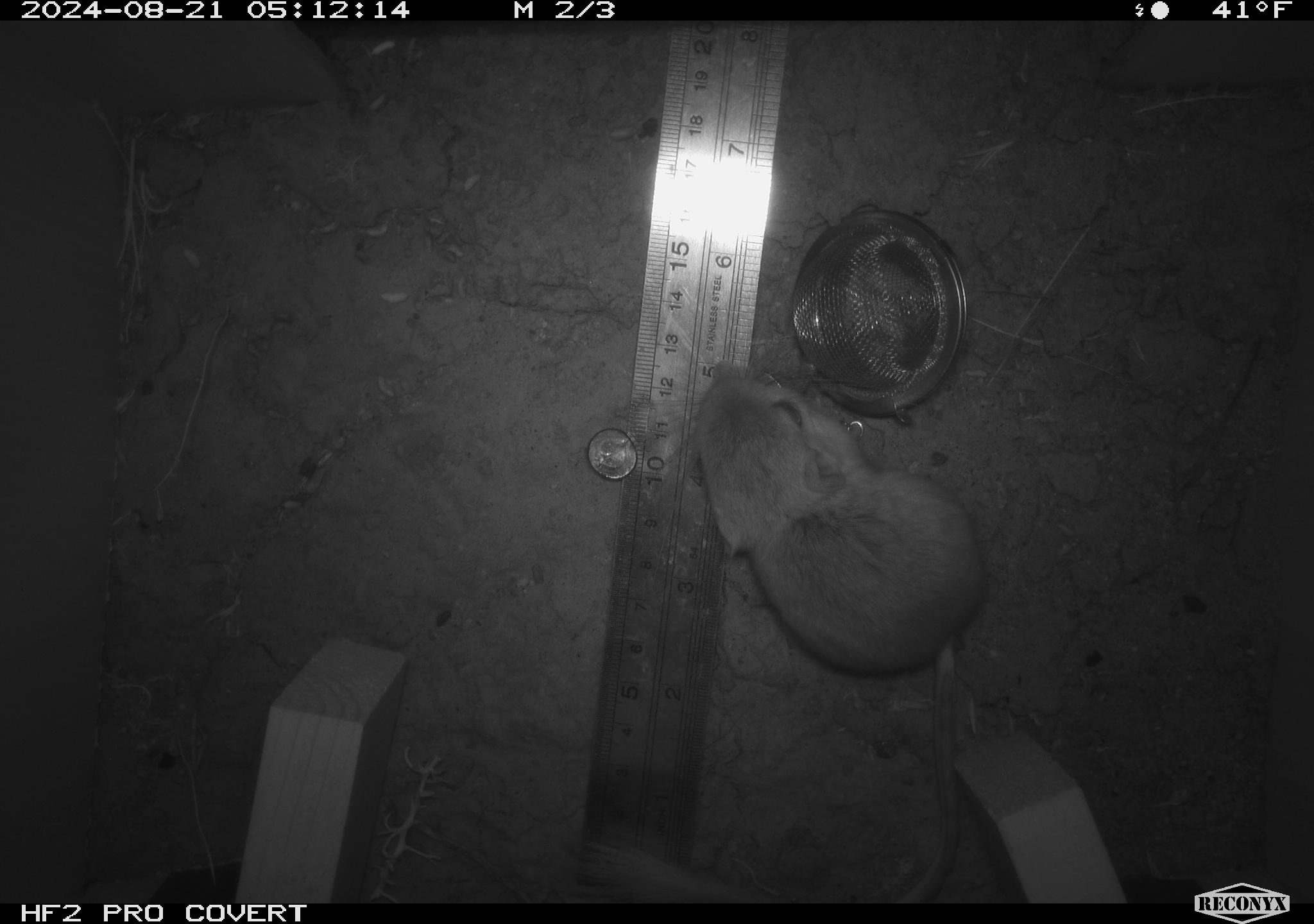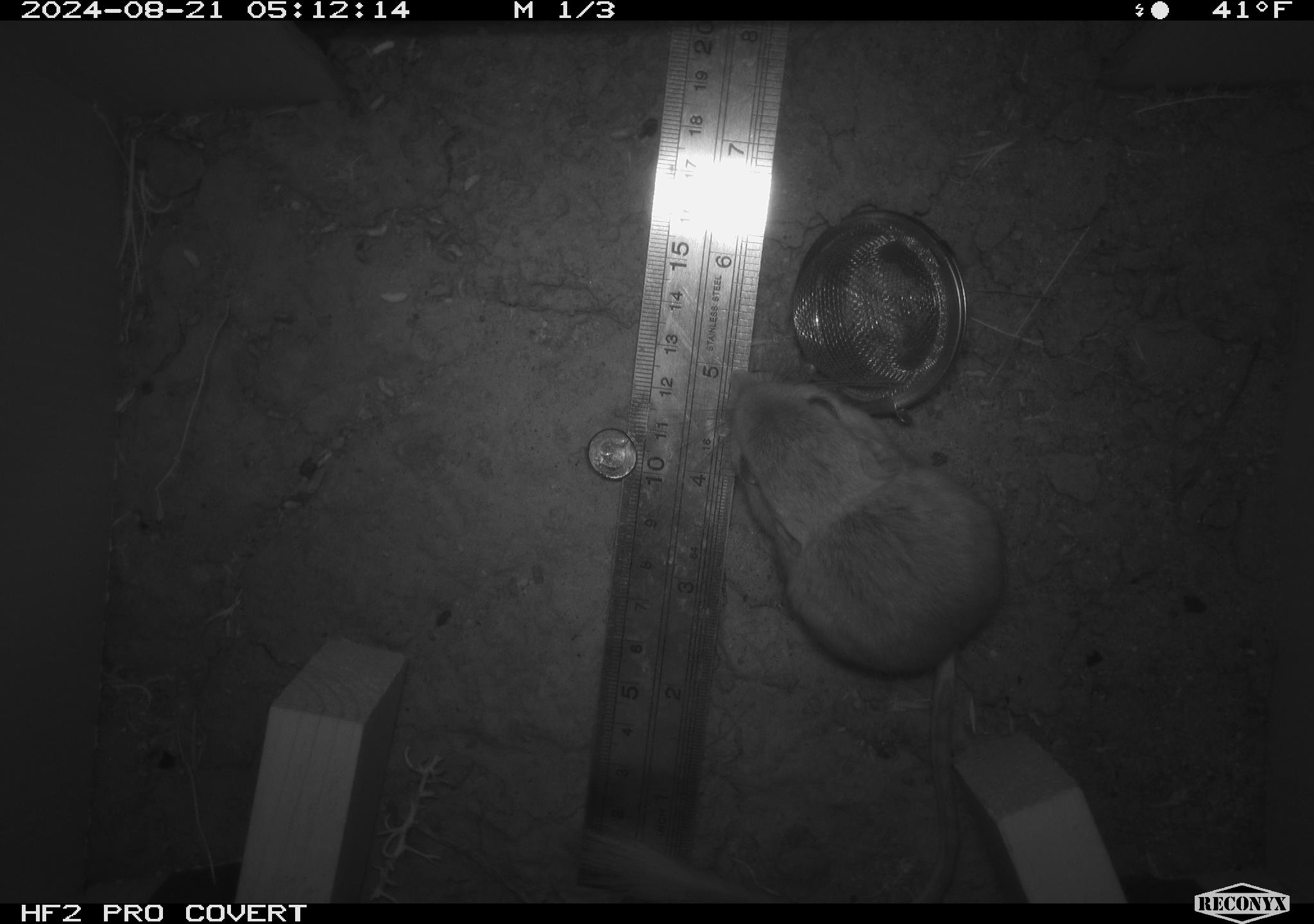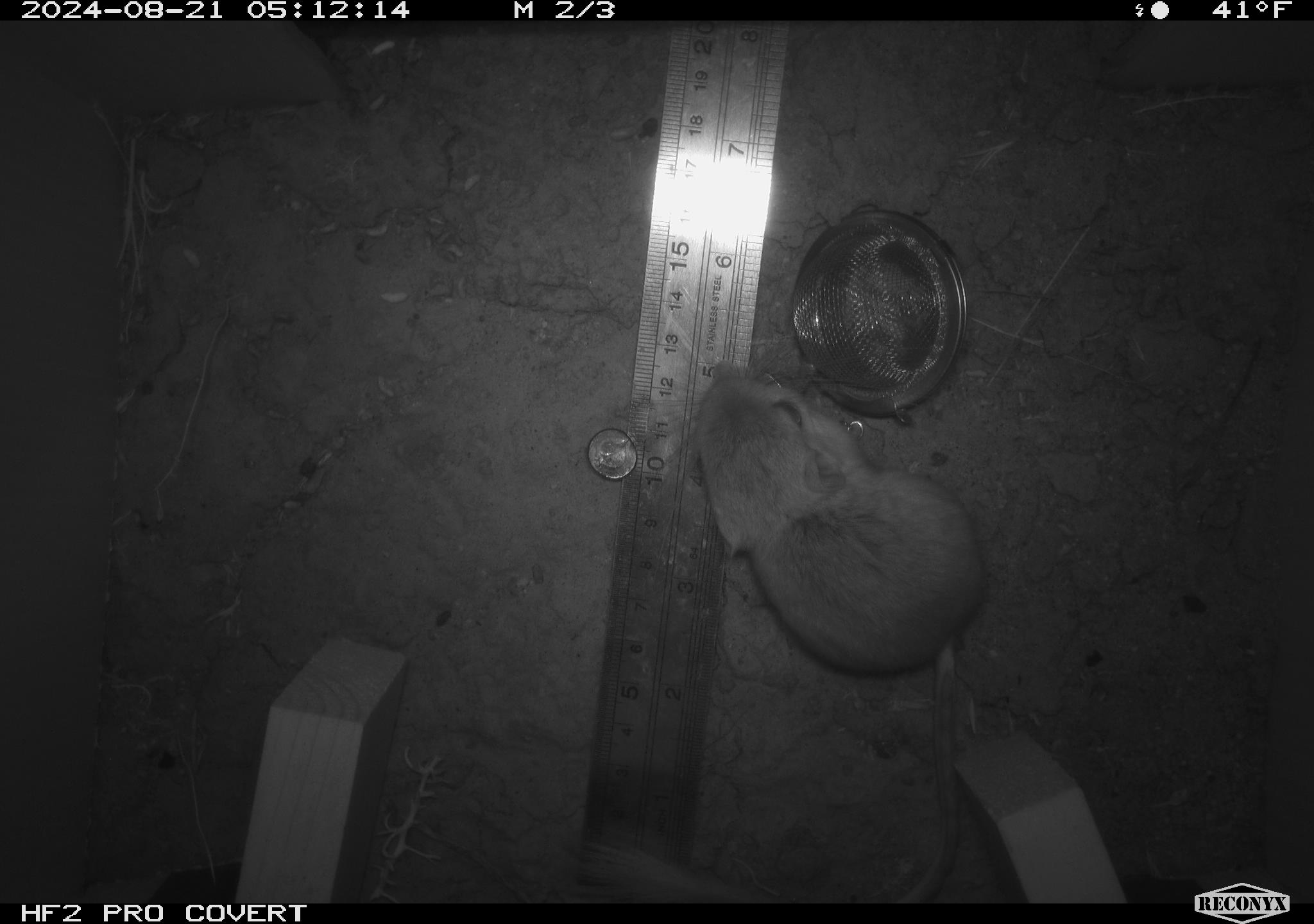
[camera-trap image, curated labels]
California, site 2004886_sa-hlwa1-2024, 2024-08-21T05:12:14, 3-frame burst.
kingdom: Animalia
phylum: Chordata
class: Mammalia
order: Rodentia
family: Heteromyidae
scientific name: Heteromyidae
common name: kangaroo rats and pocket mice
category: heteromyidae family